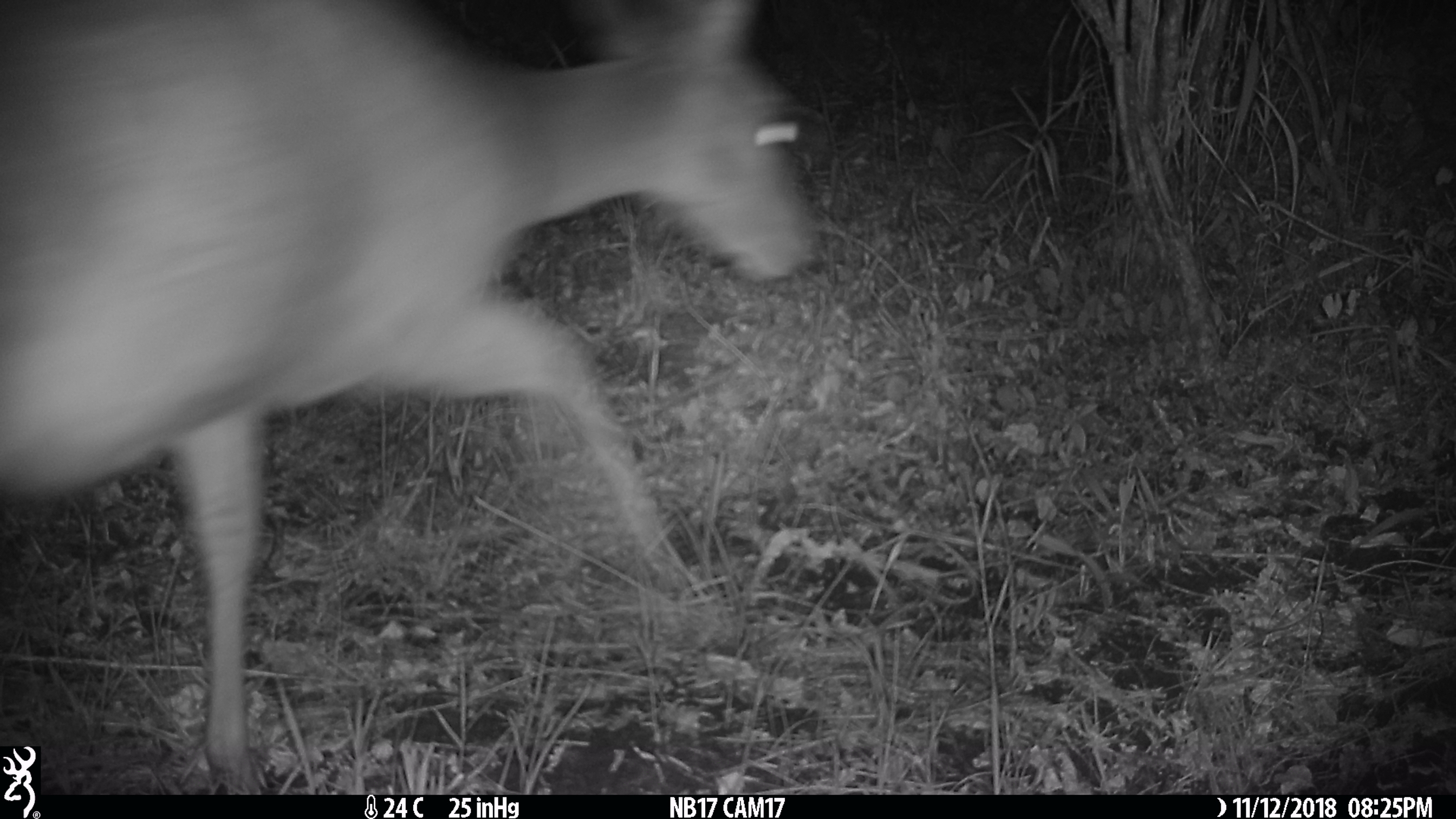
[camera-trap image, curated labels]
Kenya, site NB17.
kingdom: Animalia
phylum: Chordata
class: Mammalia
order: Artiodactyla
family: Bovidae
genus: Tragelaphus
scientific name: Tragelaphus scriptus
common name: bushbuck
Bushbuck (Tragelaphus scriptus).